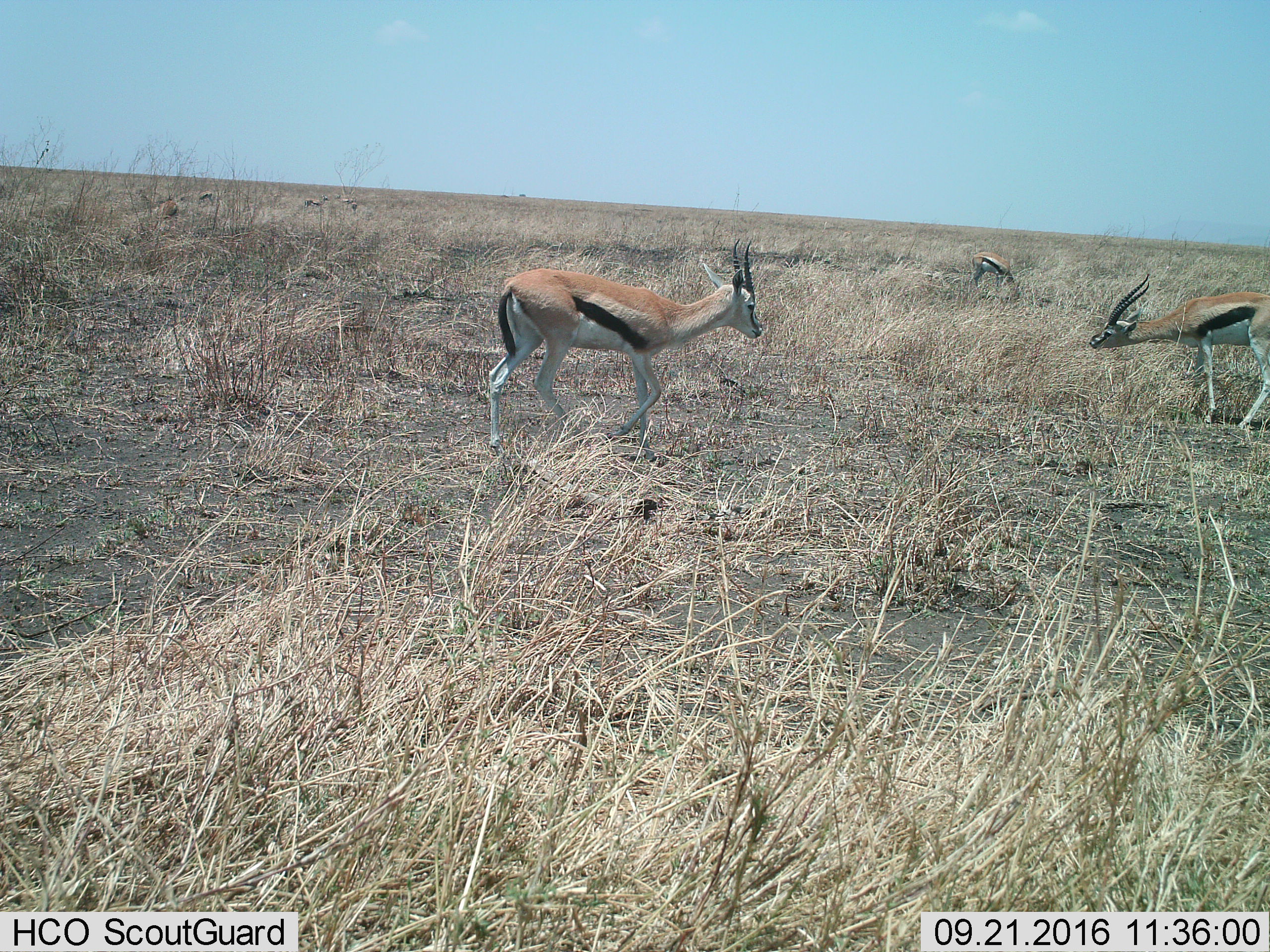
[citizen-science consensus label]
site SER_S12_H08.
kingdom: Animalia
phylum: Chordata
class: Mammalia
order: Artiodactyla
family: Bovidae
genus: Eudorcas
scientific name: Eudorcas thomsonii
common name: thomson's gazelle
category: gazellethomsons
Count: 9.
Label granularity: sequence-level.